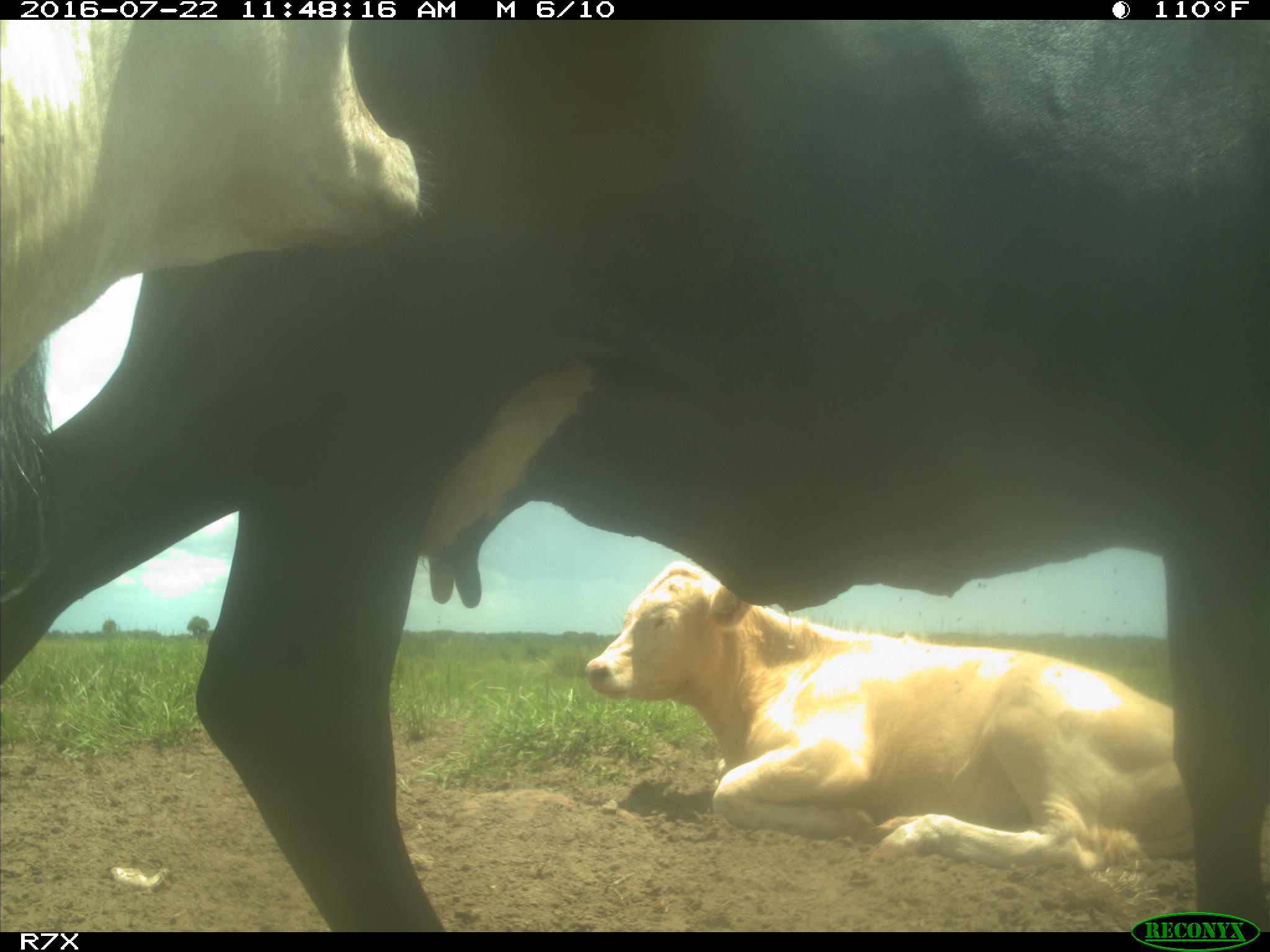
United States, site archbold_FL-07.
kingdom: Animalia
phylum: Chordata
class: Mammalia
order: Artiodactyla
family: Bovidae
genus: Bos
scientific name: Bos taurus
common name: domestic cow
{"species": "Bos taurus (domestic cow)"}